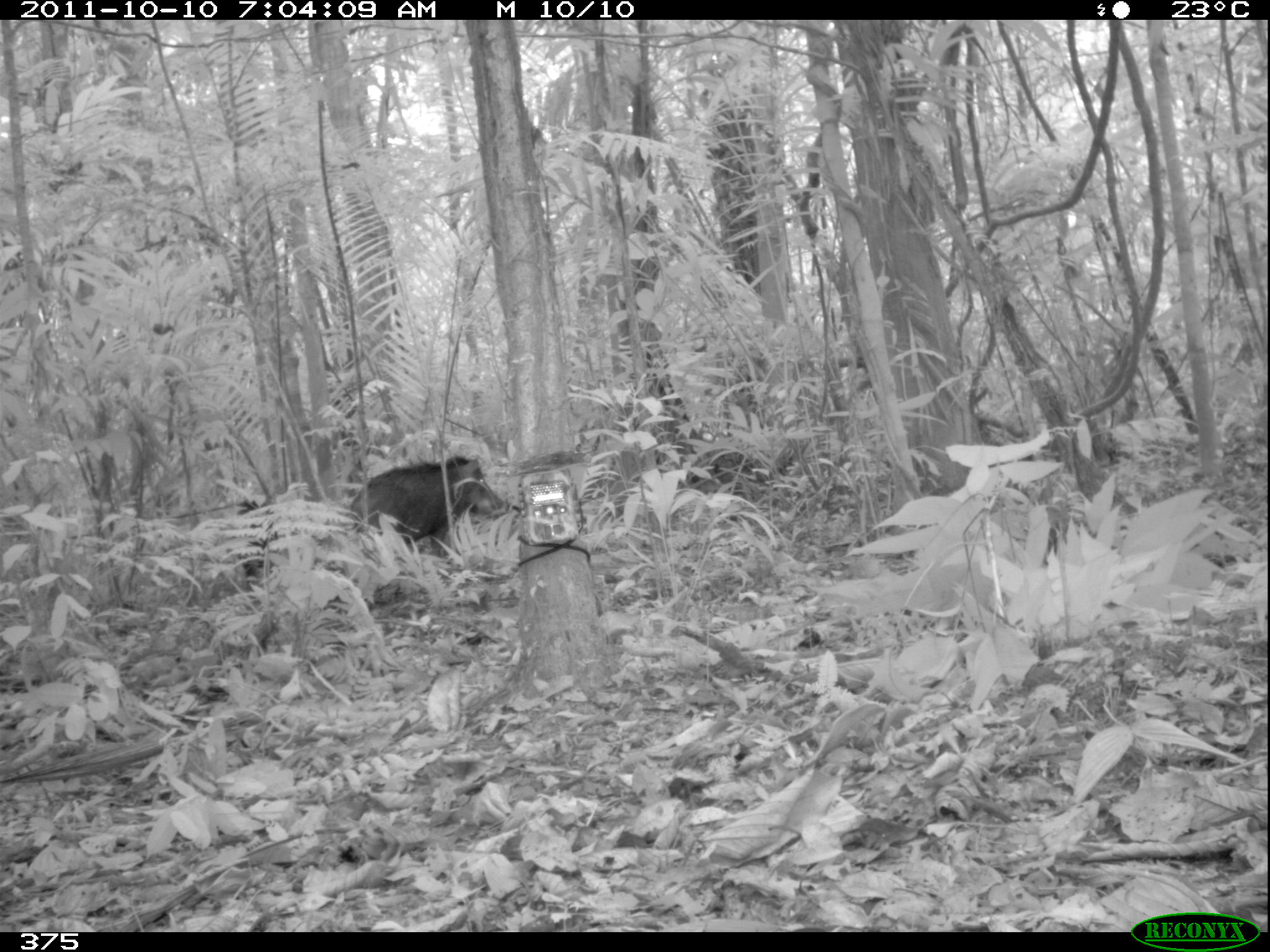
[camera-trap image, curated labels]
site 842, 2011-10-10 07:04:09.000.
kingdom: Animalia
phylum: Chordata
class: Mammalia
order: Artiodactyla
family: Tayassuidae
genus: Tayassu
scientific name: Tayassu pecari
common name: white-lipped peccary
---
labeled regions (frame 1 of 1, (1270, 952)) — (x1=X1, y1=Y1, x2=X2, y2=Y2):
tayassu pecari: (x1=350, y1=455, x2=509, y2=544); (x1=236, y1=500, x2=278, y2=576)